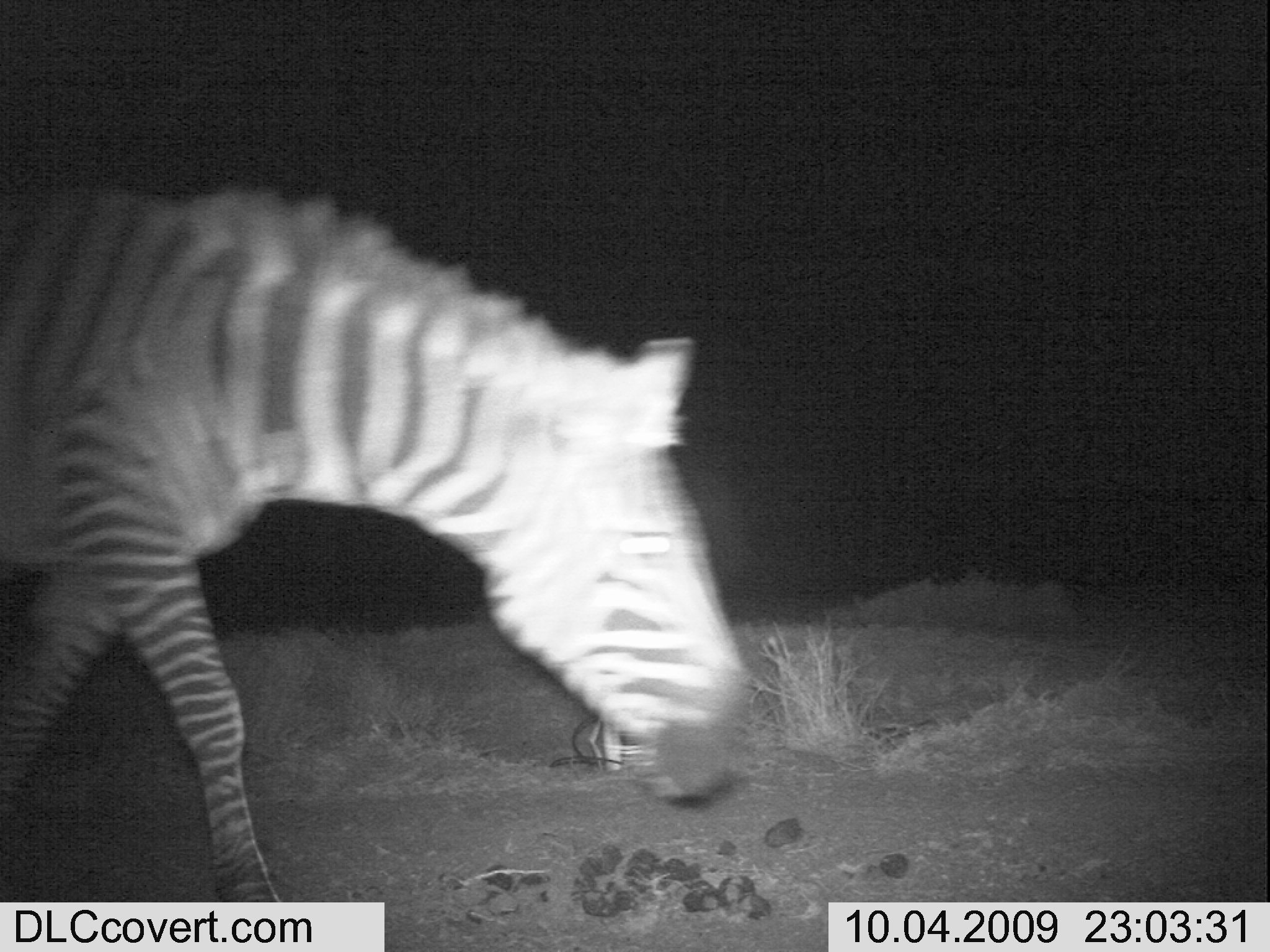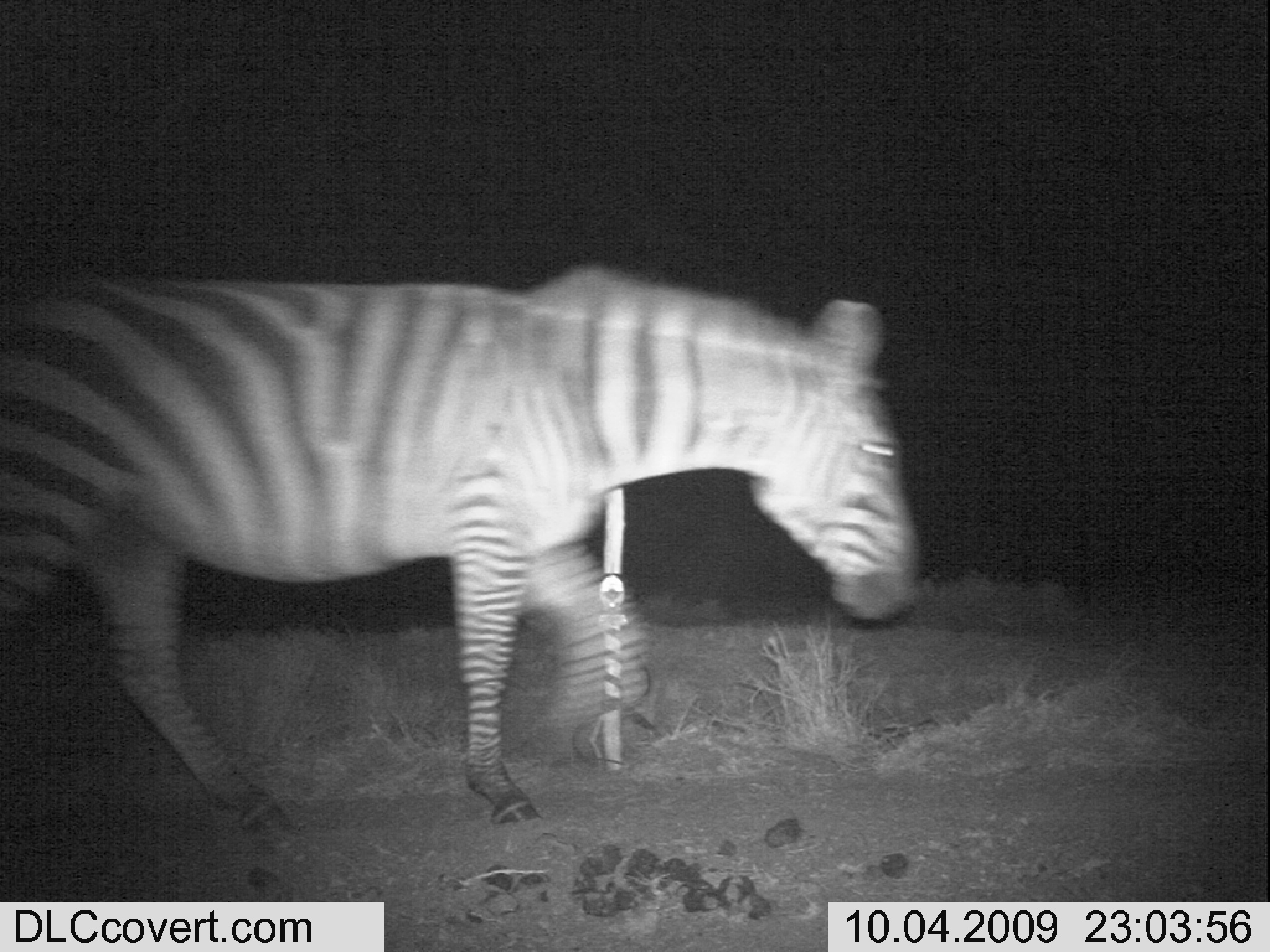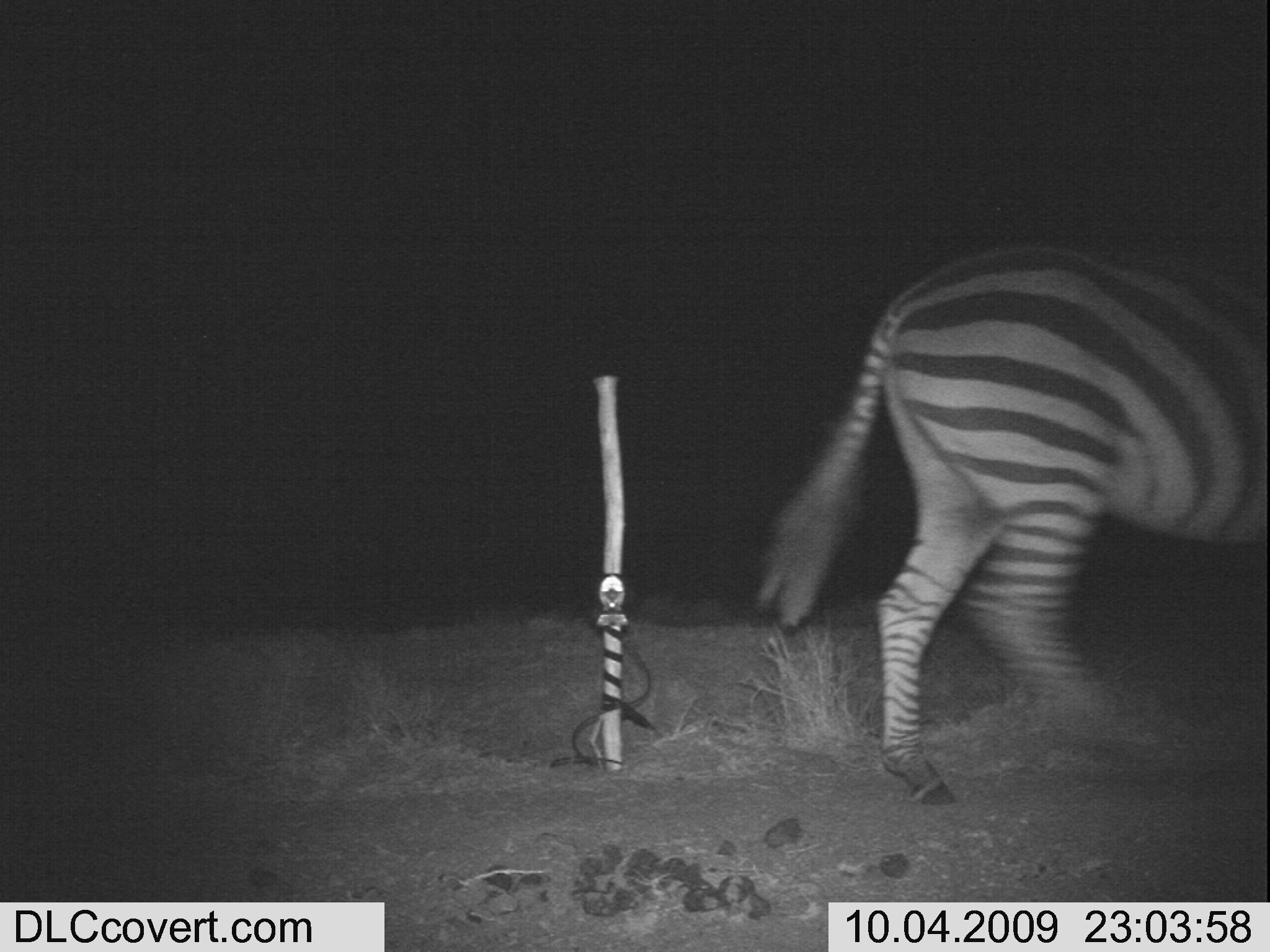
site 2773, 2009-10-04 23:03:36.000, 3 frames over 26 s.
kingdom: Animalia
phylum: Chordata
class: Mammalia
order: Perissodactyla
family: Equidae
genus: Equus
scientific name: Equus quagga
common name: plains zebra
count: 1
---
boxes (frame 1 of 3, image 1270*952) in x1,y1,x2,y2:
equus quagga: 0,166,766,899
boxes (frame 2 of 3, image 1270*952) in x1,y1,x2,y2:
equus quagga: 0,260,920,836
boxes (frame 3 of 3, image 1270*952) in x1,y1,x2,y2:
equus quagga: 749,234,1262,802